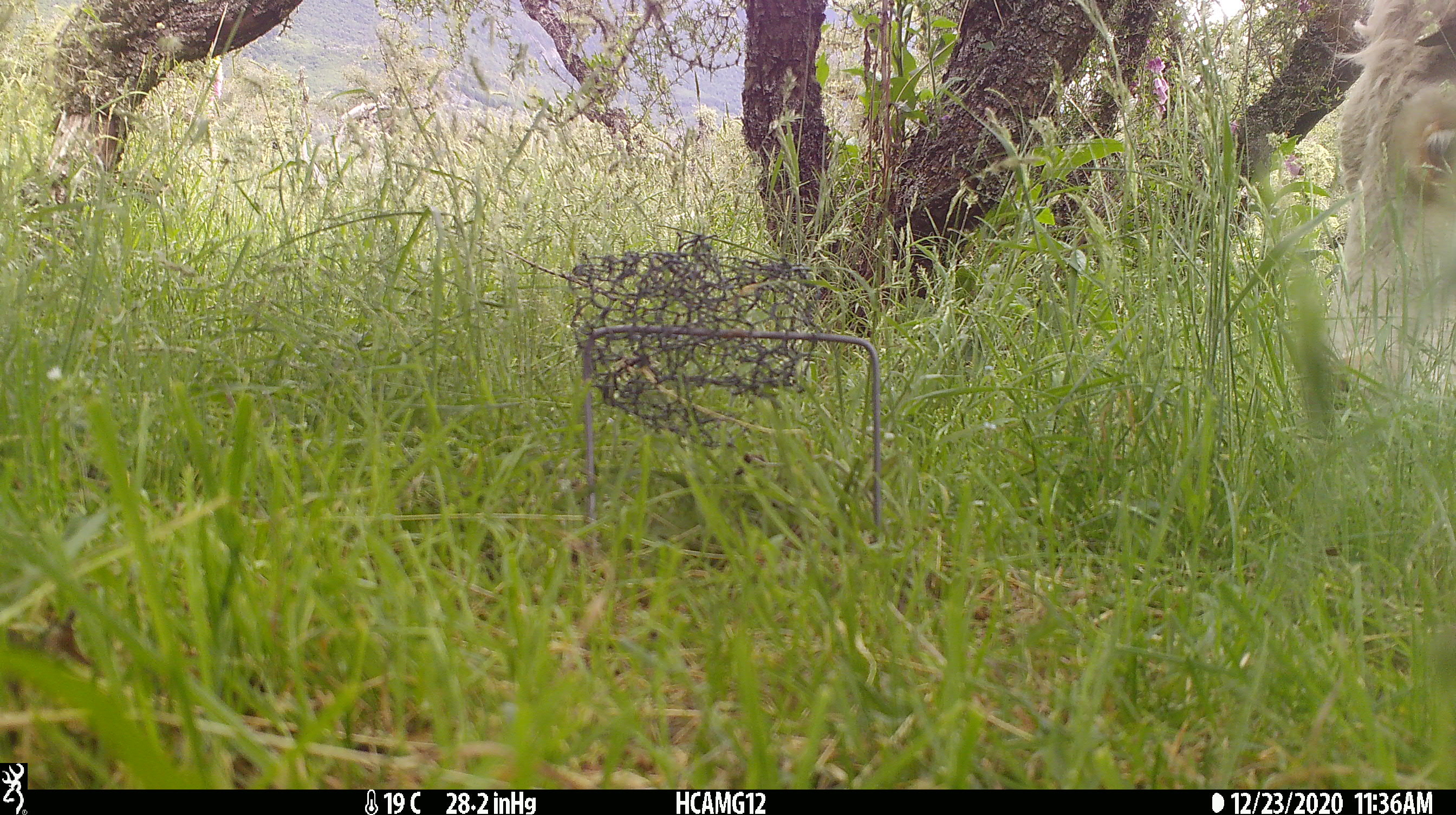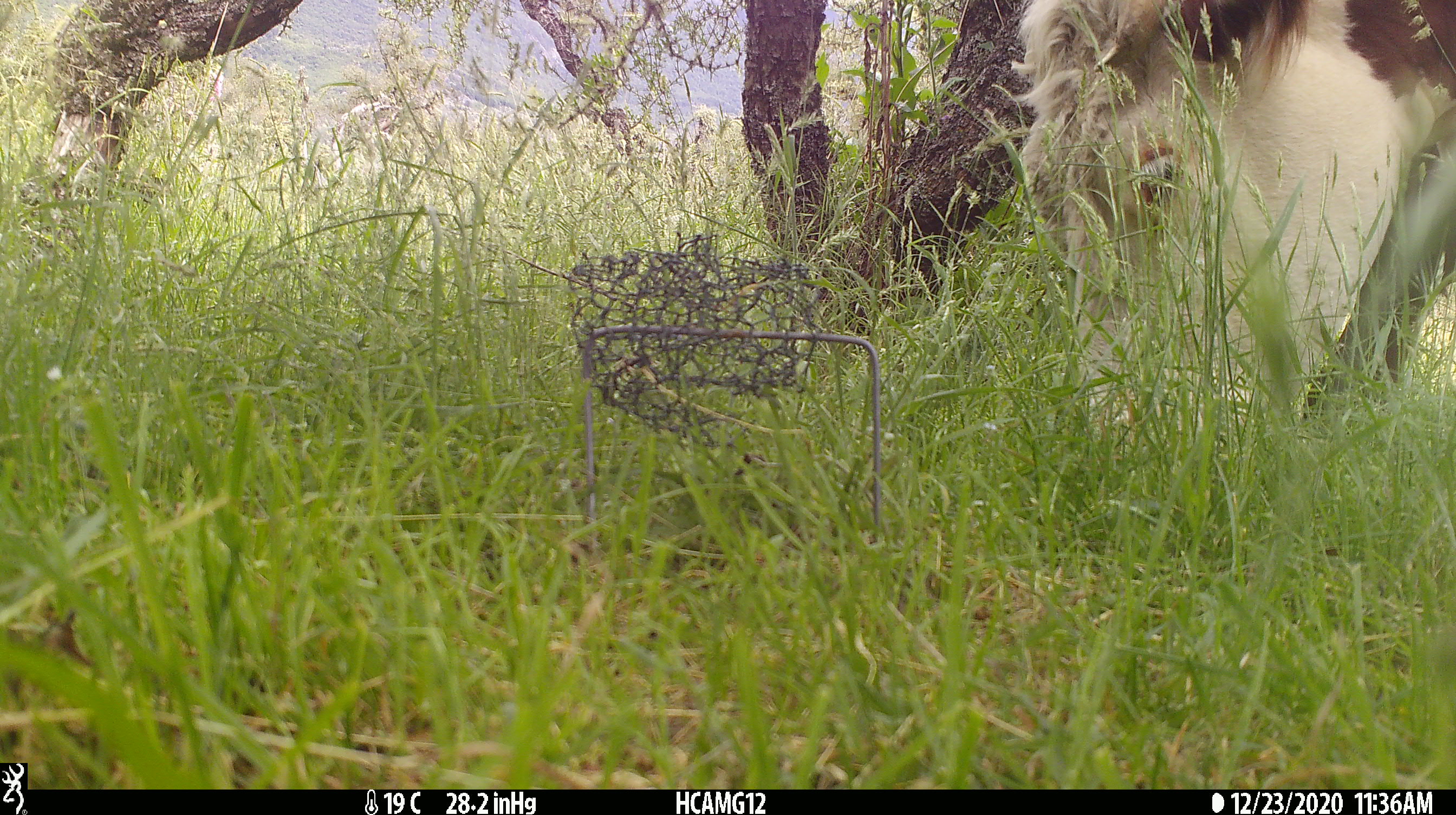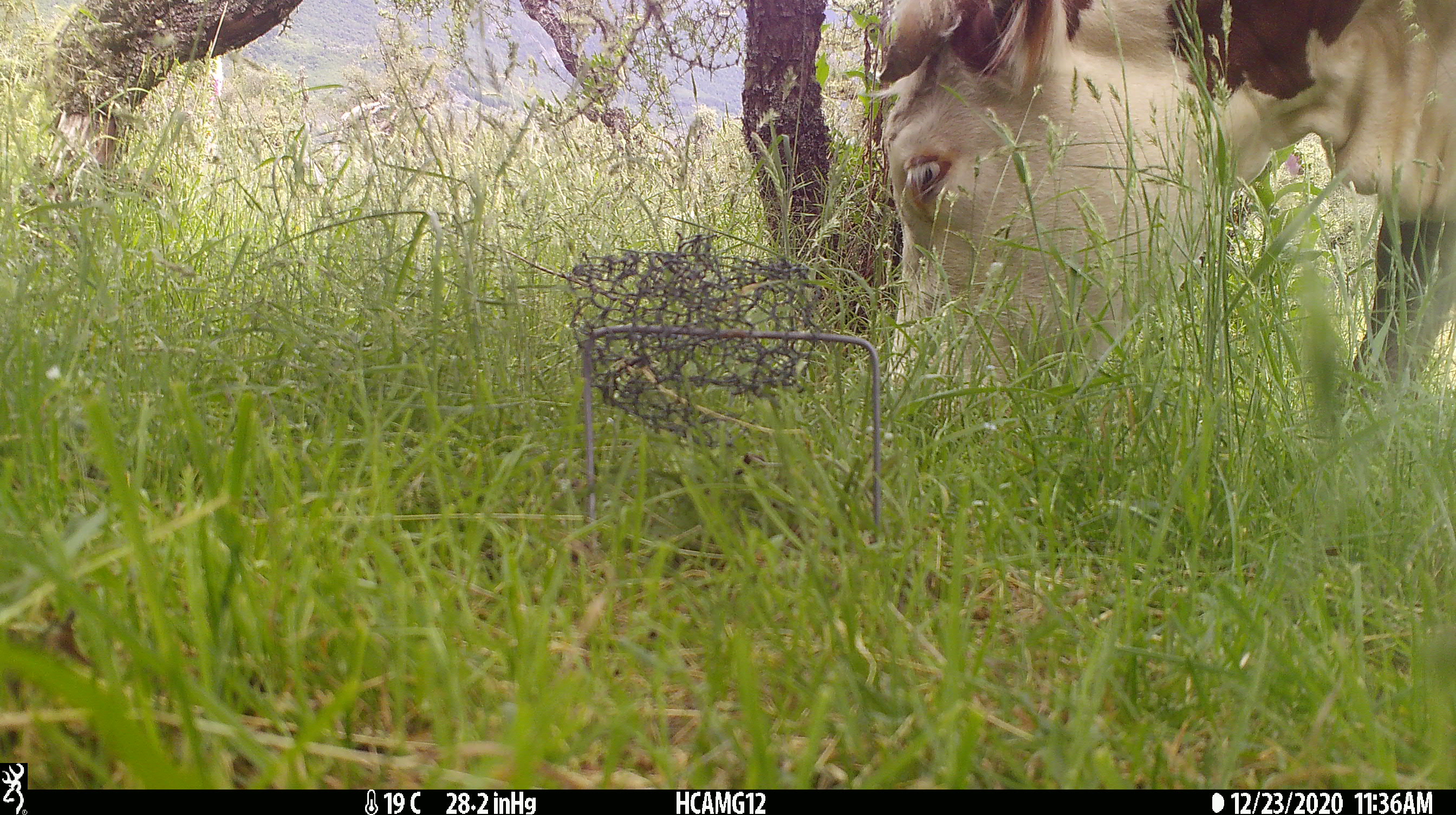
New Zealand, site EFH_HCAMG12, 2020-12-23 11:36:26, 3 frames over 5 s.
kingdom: Animalia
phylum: Chordata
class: Mammalia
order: Artiodactyla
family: Bovidae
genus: Bos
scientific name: Bos taurus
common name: domestic cow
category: cow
Cow (domestic cow) (Bos taurus).